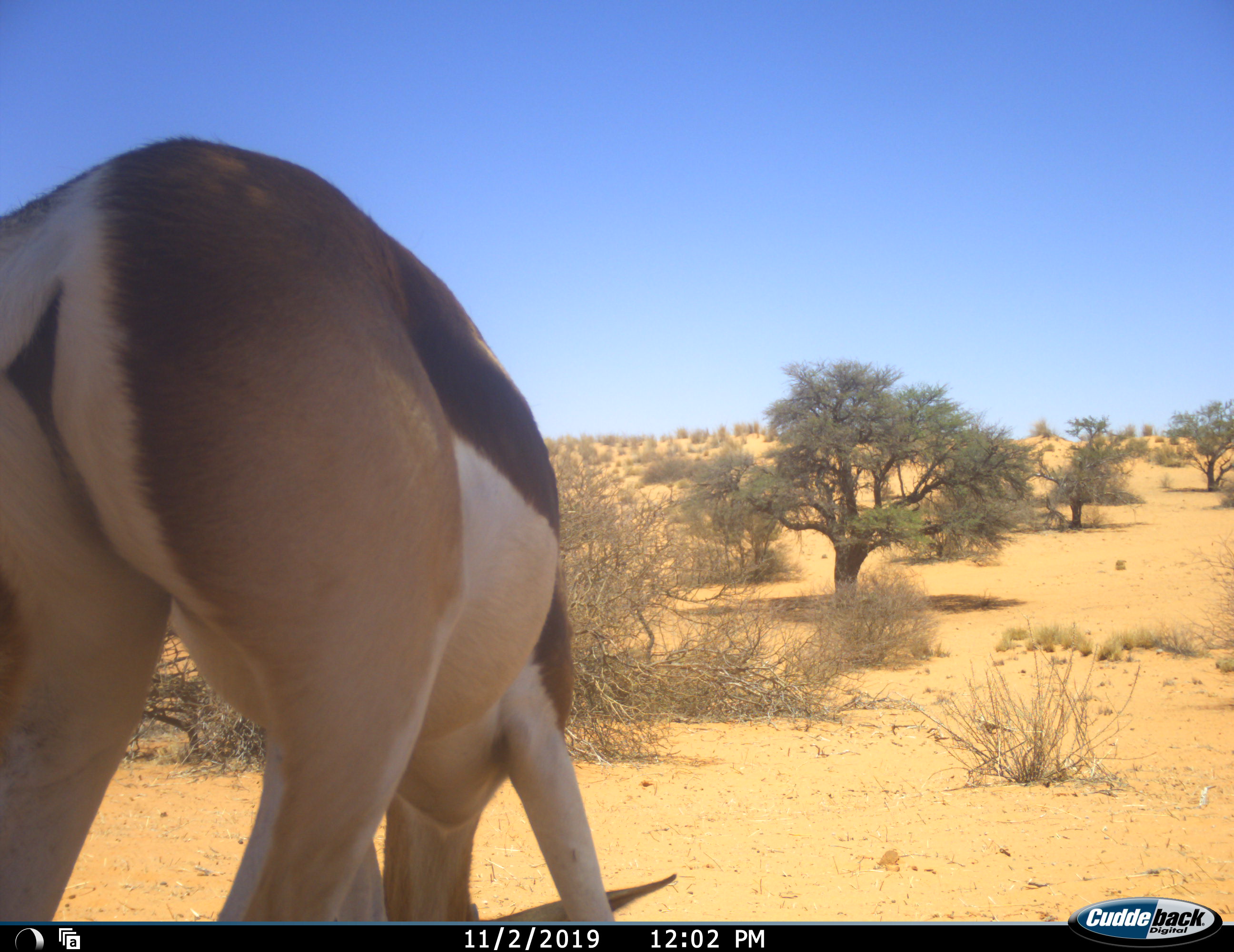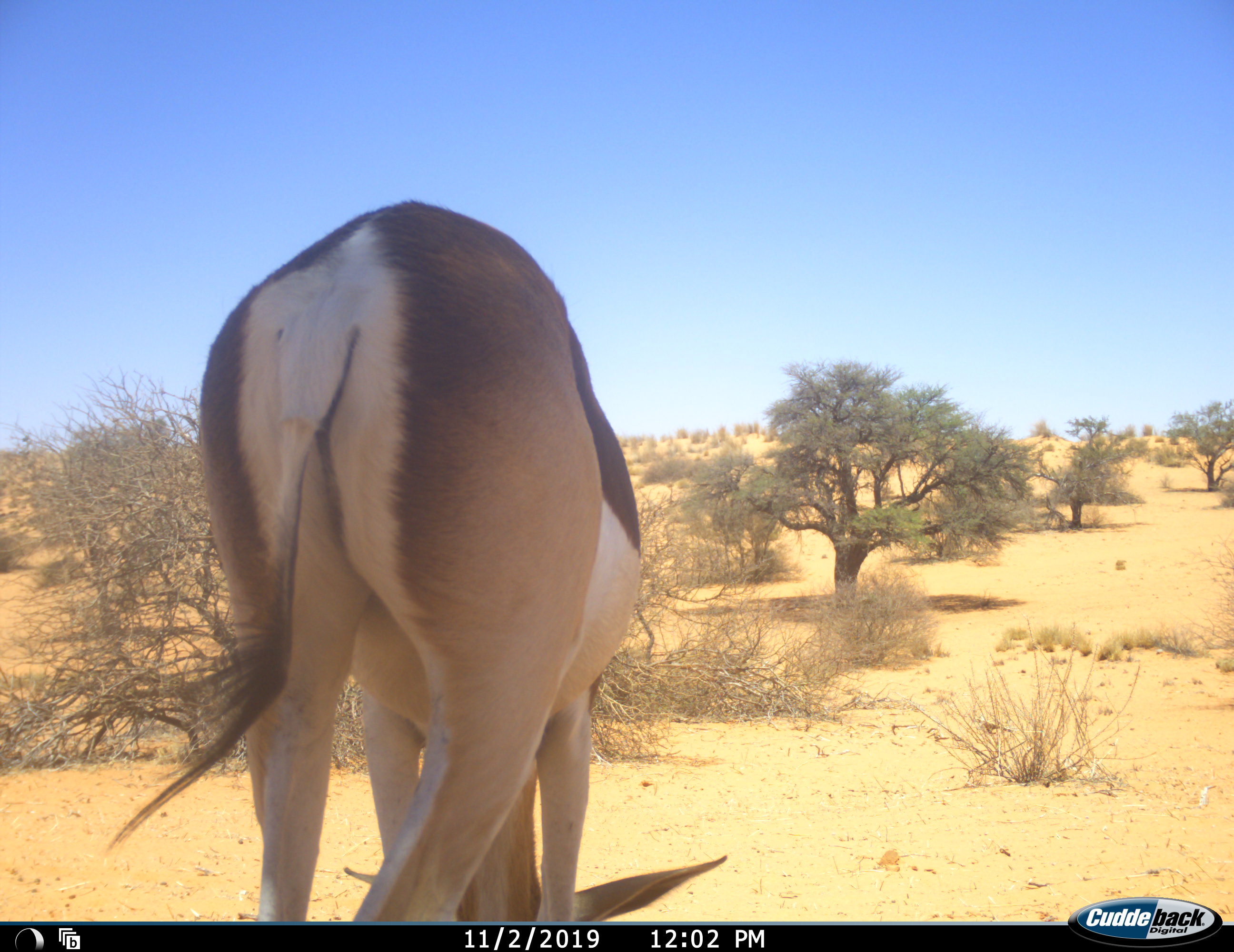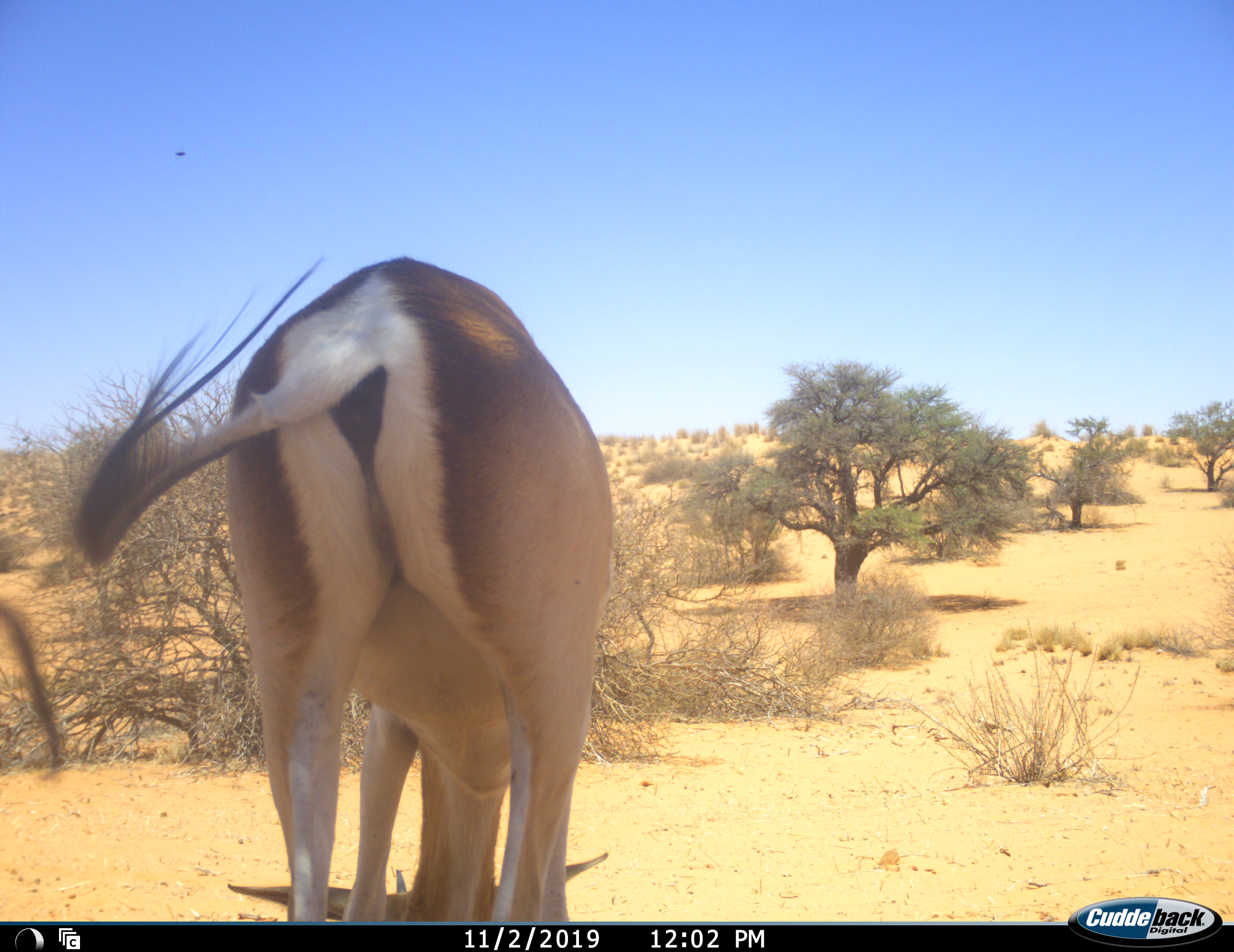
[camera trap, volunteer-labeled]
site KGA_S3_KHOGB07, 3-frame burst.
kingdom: Animalia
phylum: Chordata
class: Mammalia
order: Artiodactyla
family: Bovidae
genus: Antidorcas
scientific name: Antidorcas marsupialis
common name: springbok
Springbok (Antidorcas marsupialis), count 1. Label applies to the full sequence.